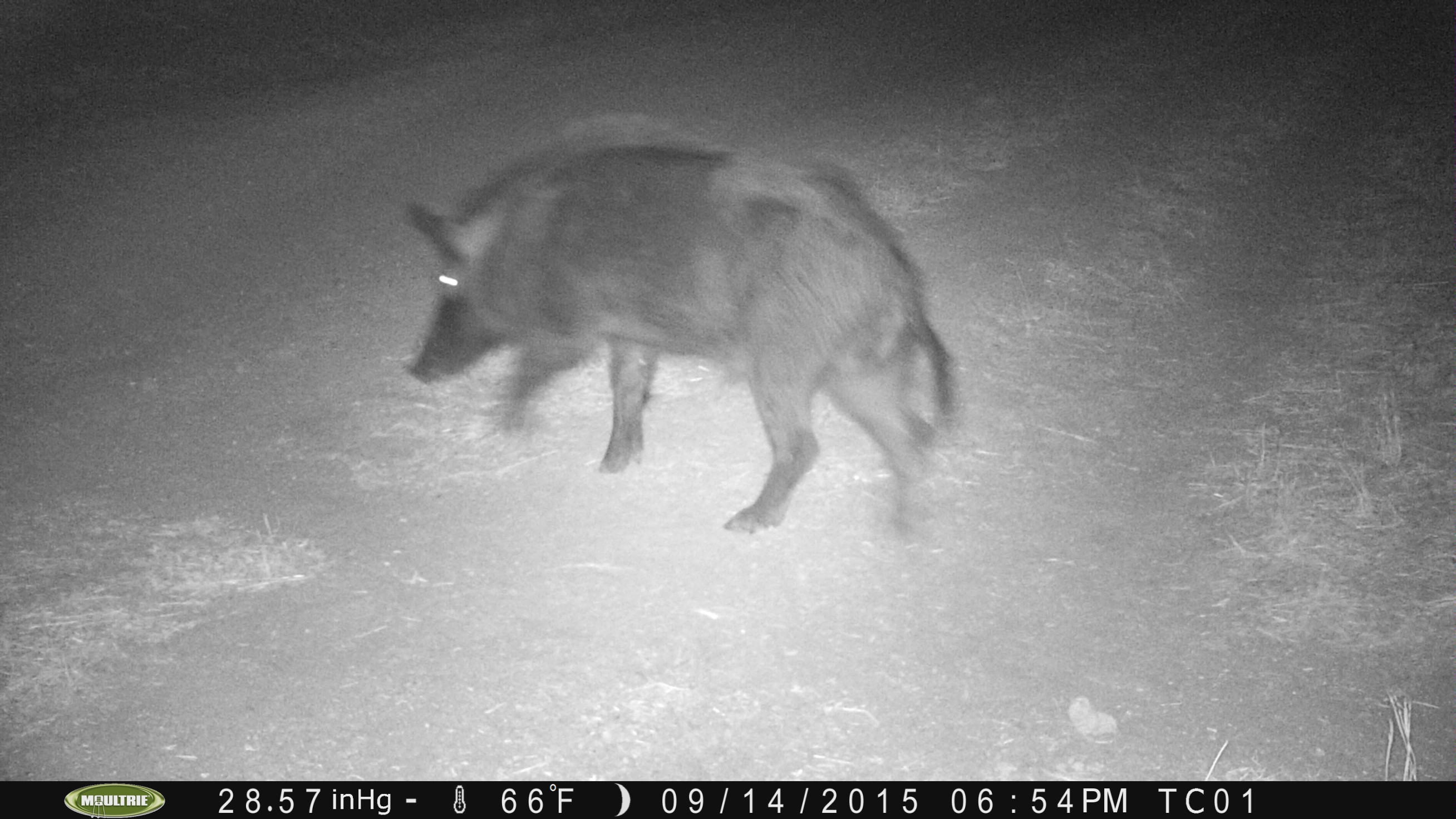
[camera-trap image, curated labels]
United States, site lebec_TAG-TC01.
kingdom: Animalia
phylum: Chordata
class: Mammalia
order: Artiodactyla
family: Suidae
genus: Sus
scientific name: Sus scrofa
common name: wild boar